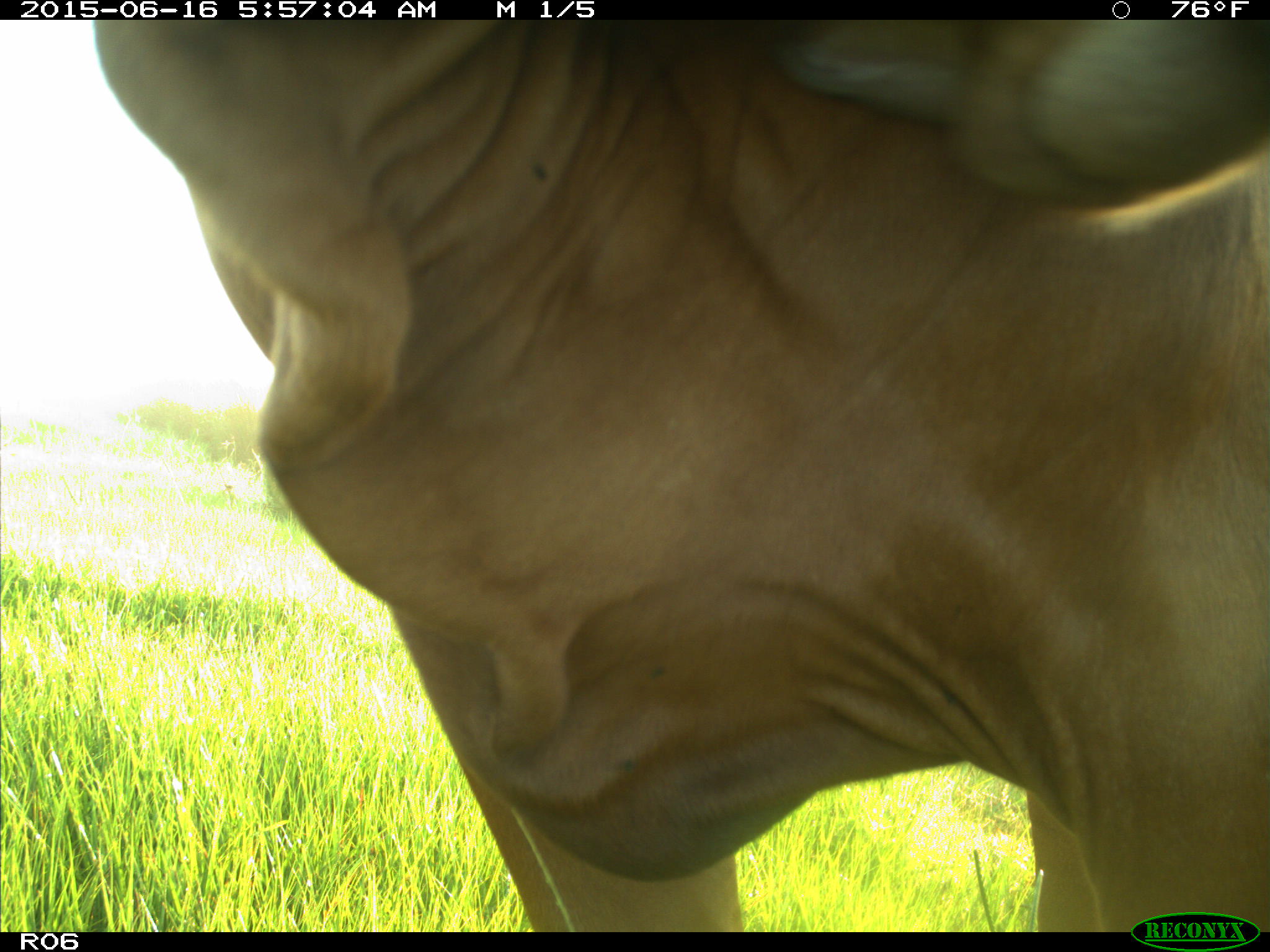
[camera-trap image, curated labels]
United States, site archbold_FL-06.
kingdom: Animalia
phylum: Chordata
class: Mammalia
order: Artiodactyla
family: Bovidae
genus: Bos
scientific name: Bos taurus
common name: domestic cow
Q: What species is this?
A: Bos taurus (domestic cow).